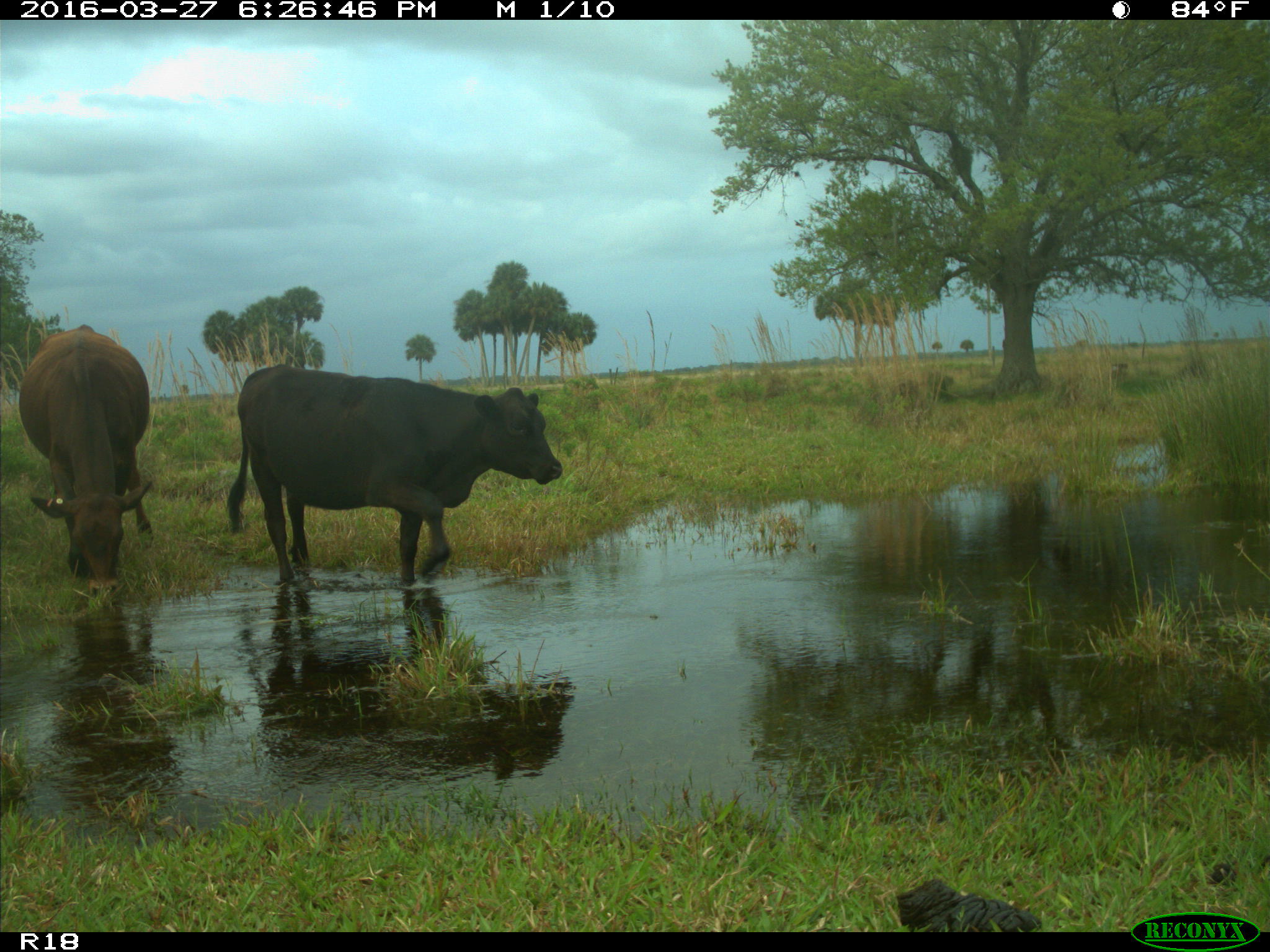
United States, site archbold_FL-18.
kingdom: Animalia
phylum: Chordata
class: Mammalia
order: Artiodactyla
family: Bovidae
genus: Bos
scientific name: Bos taurus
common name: domestic cow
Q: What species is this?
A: Bos taurus (domestic cow).